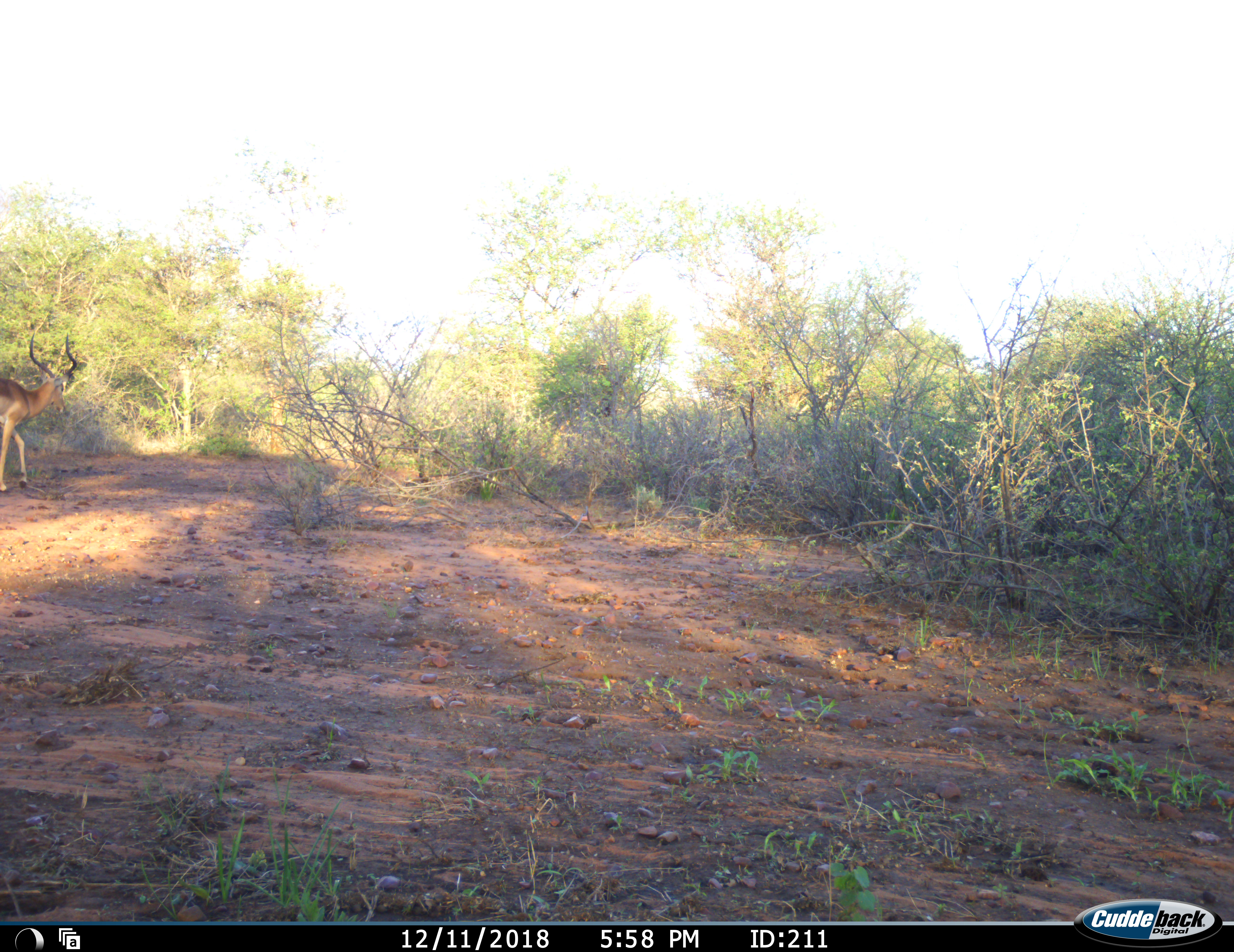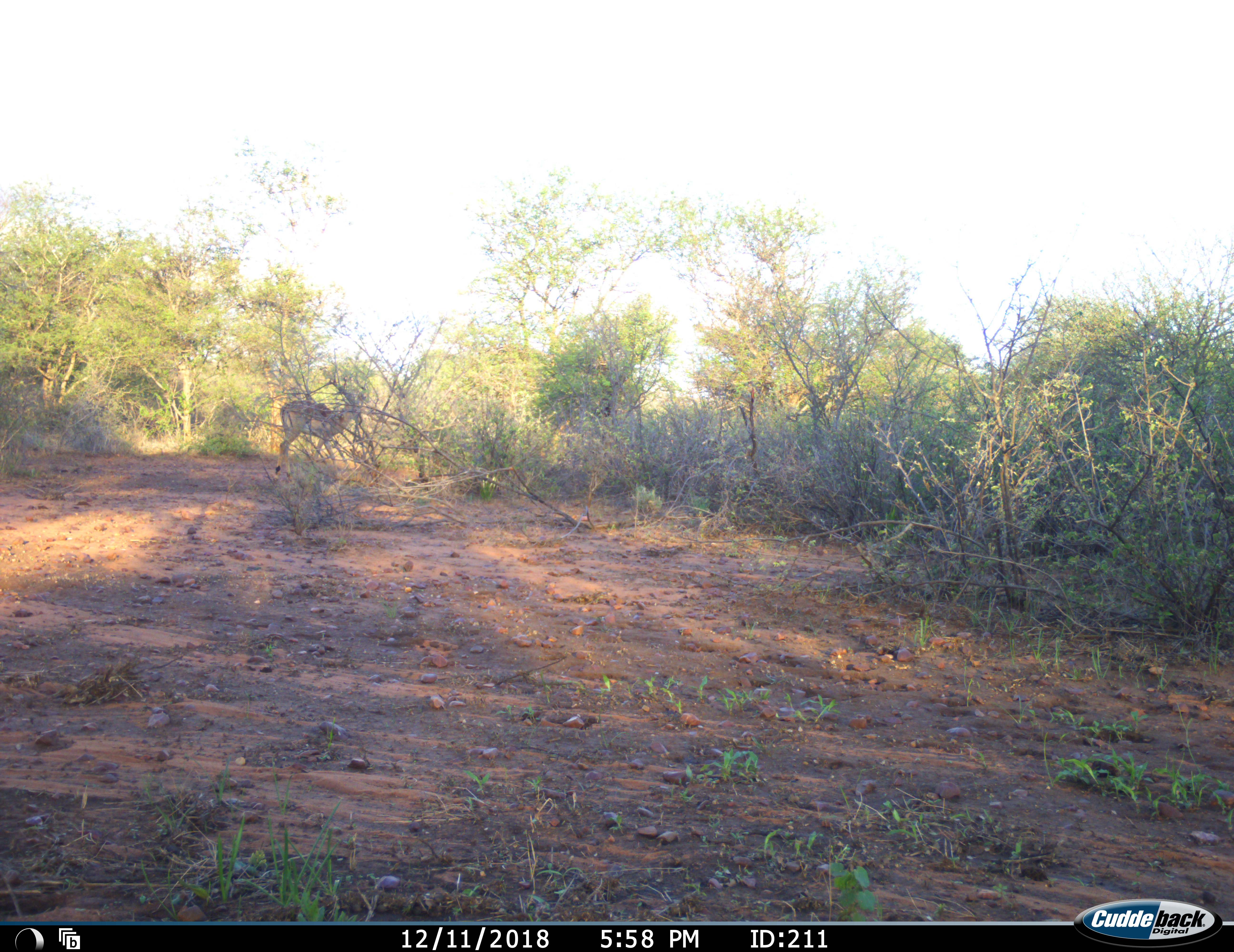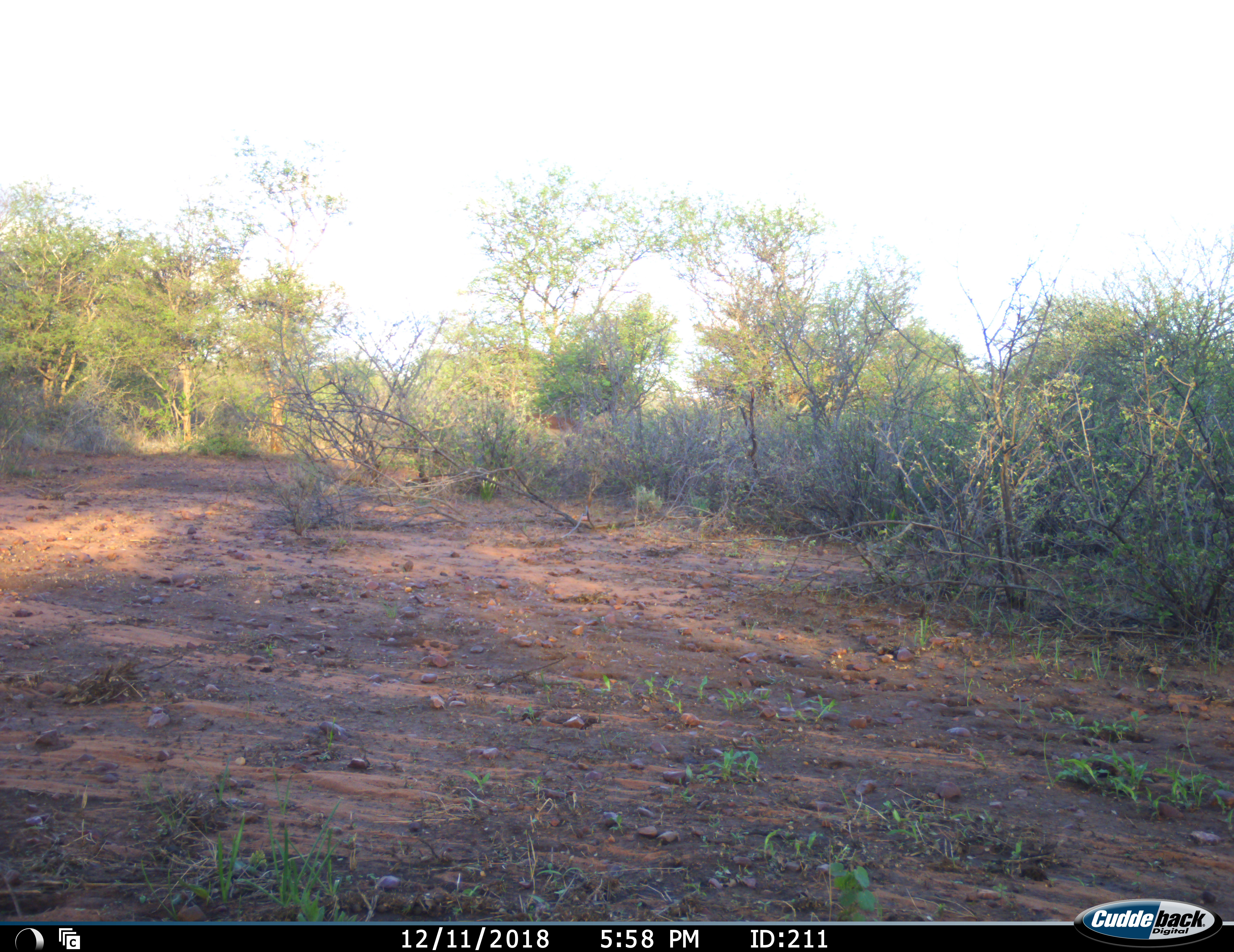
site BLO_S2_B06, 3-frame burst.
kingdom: Animalia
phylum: Chordata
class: Mammalia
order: Artiodactyla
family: Bovidae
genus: Aepyceros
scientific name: Aepyceros melampus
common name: impala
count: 1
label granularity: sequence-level